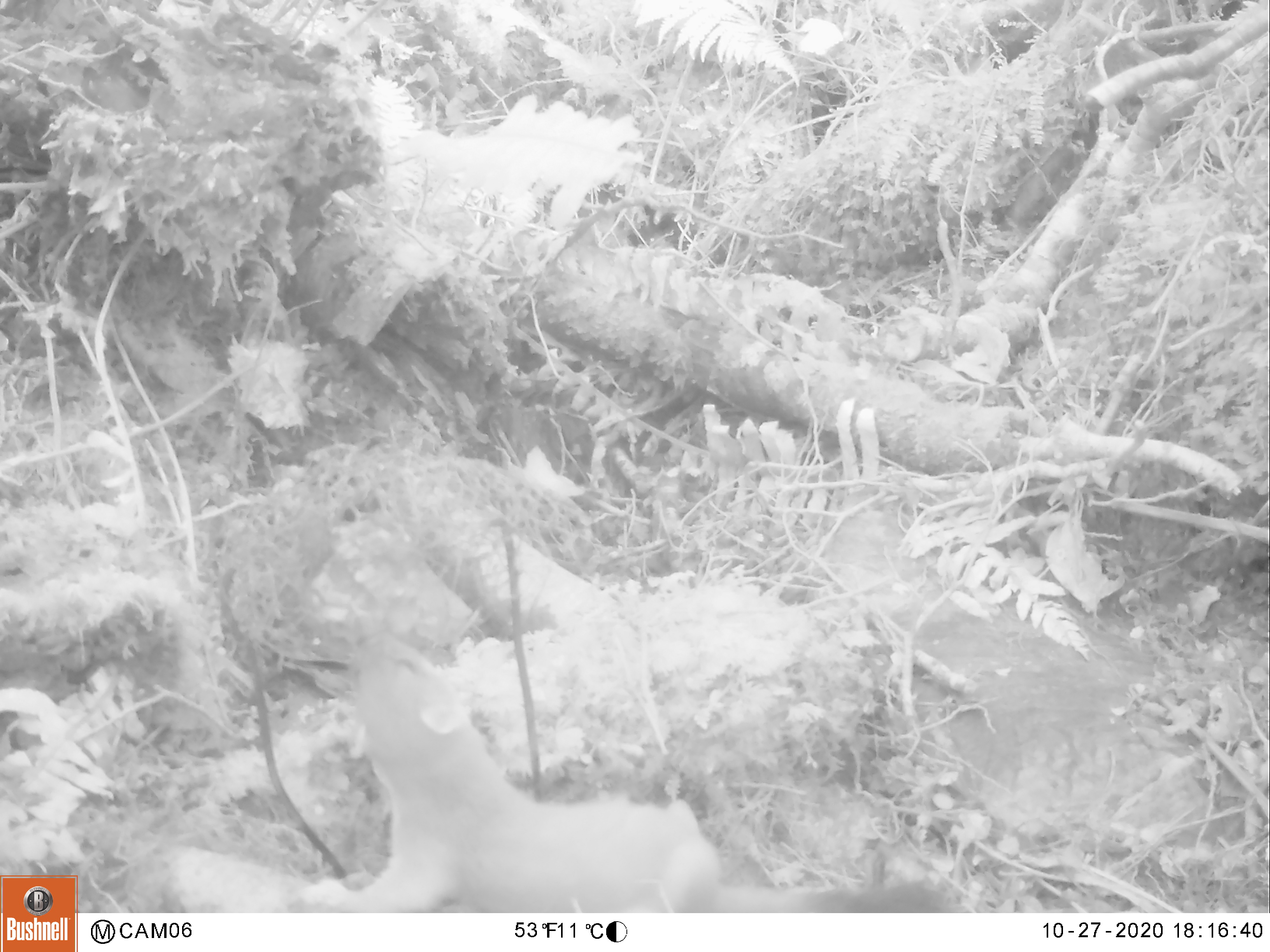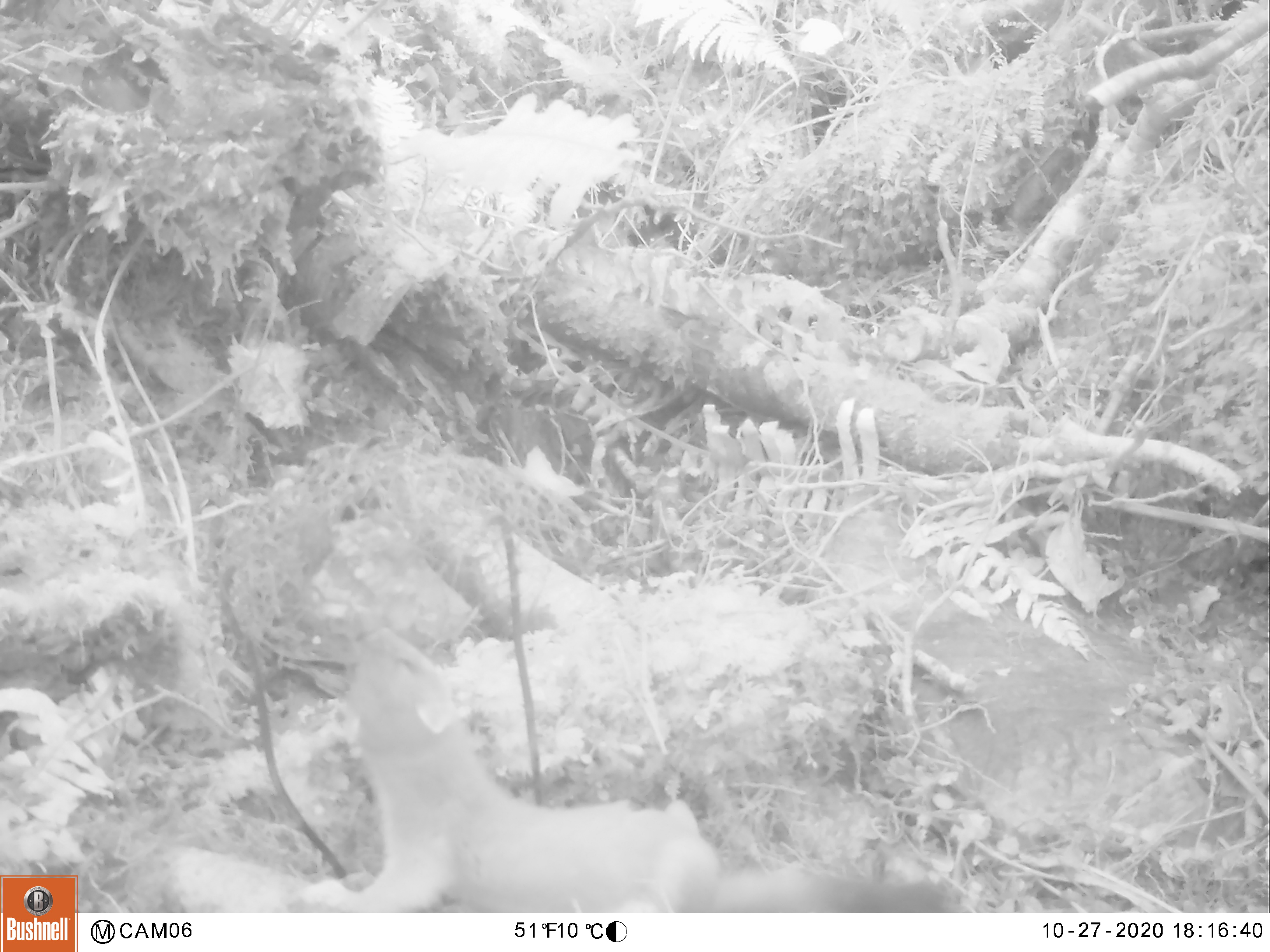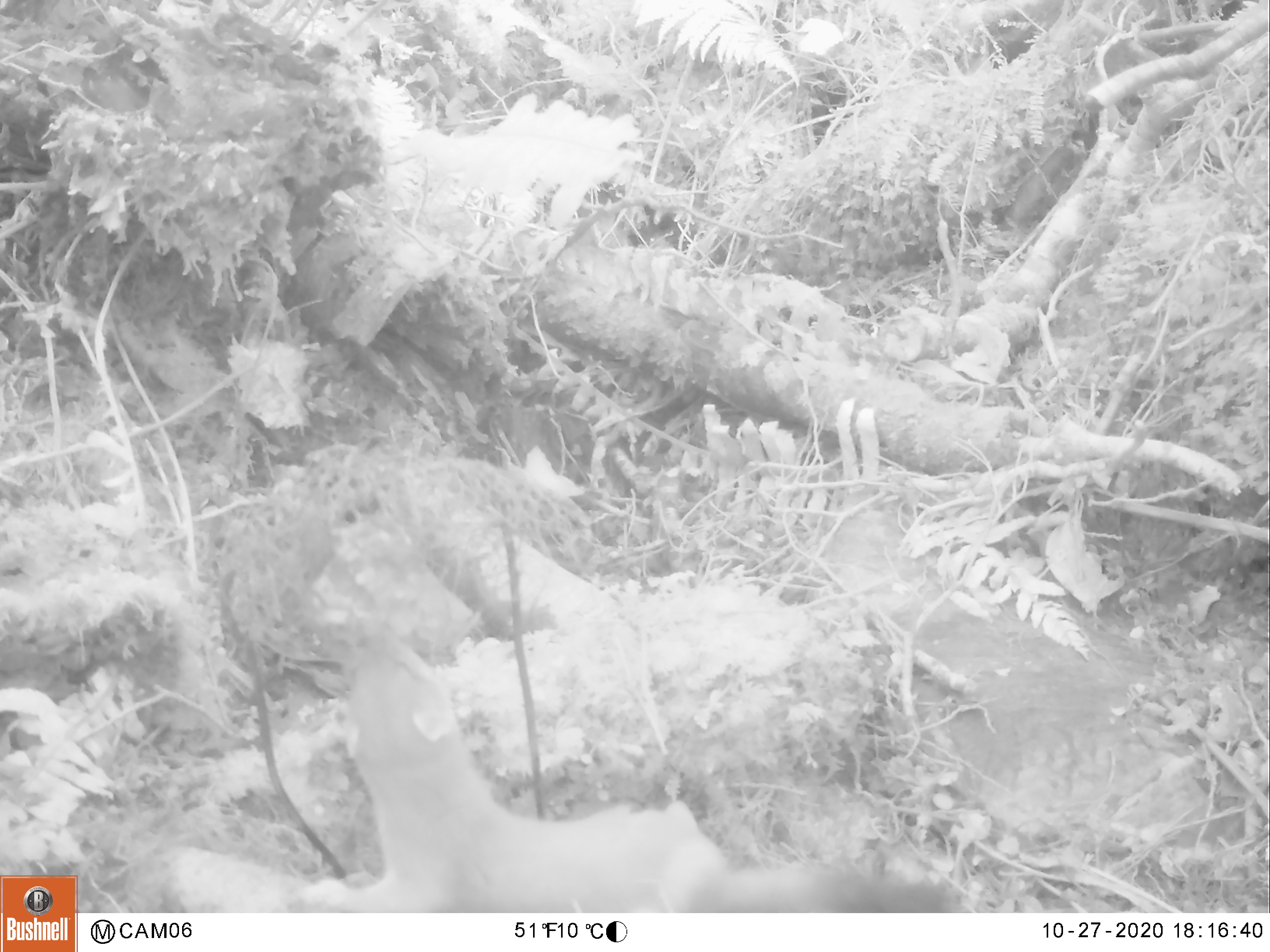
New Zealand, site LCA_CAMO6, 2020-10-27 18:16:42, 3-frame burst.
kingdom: Animalia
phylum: Chordata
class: Mammalia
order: Carnivora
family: Mustelidae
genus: Mustela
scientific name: Mustela erminea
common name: stoat